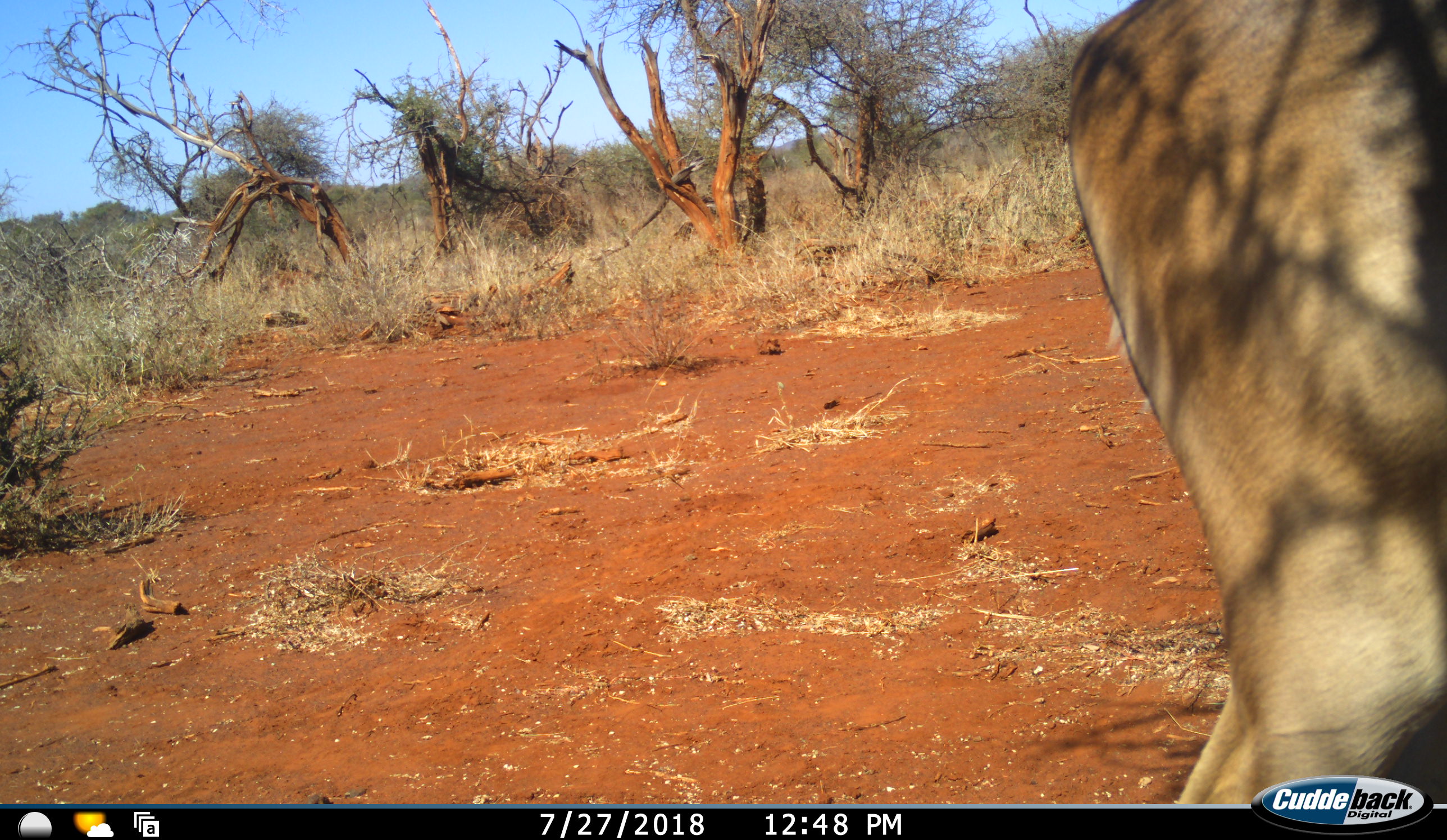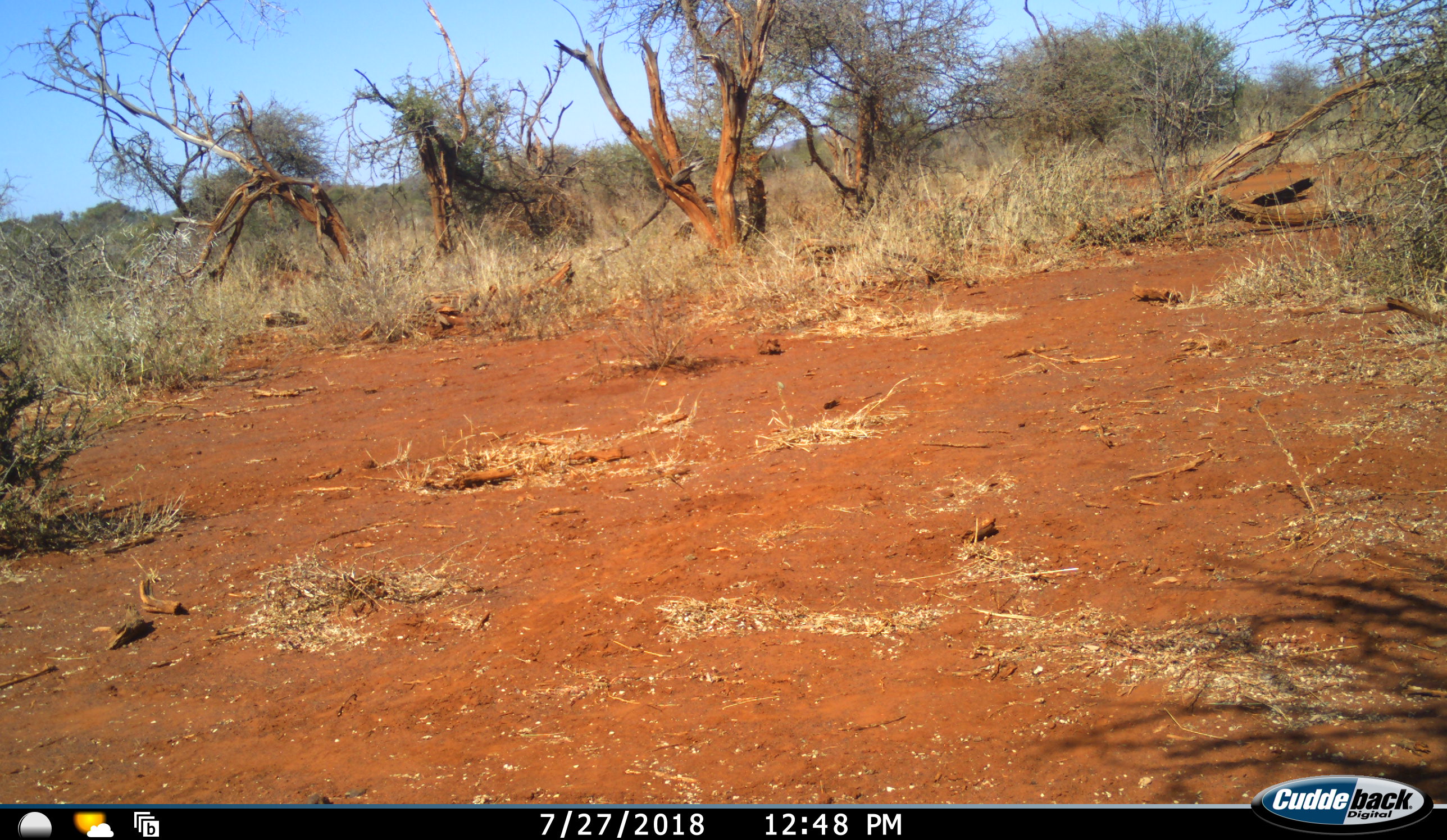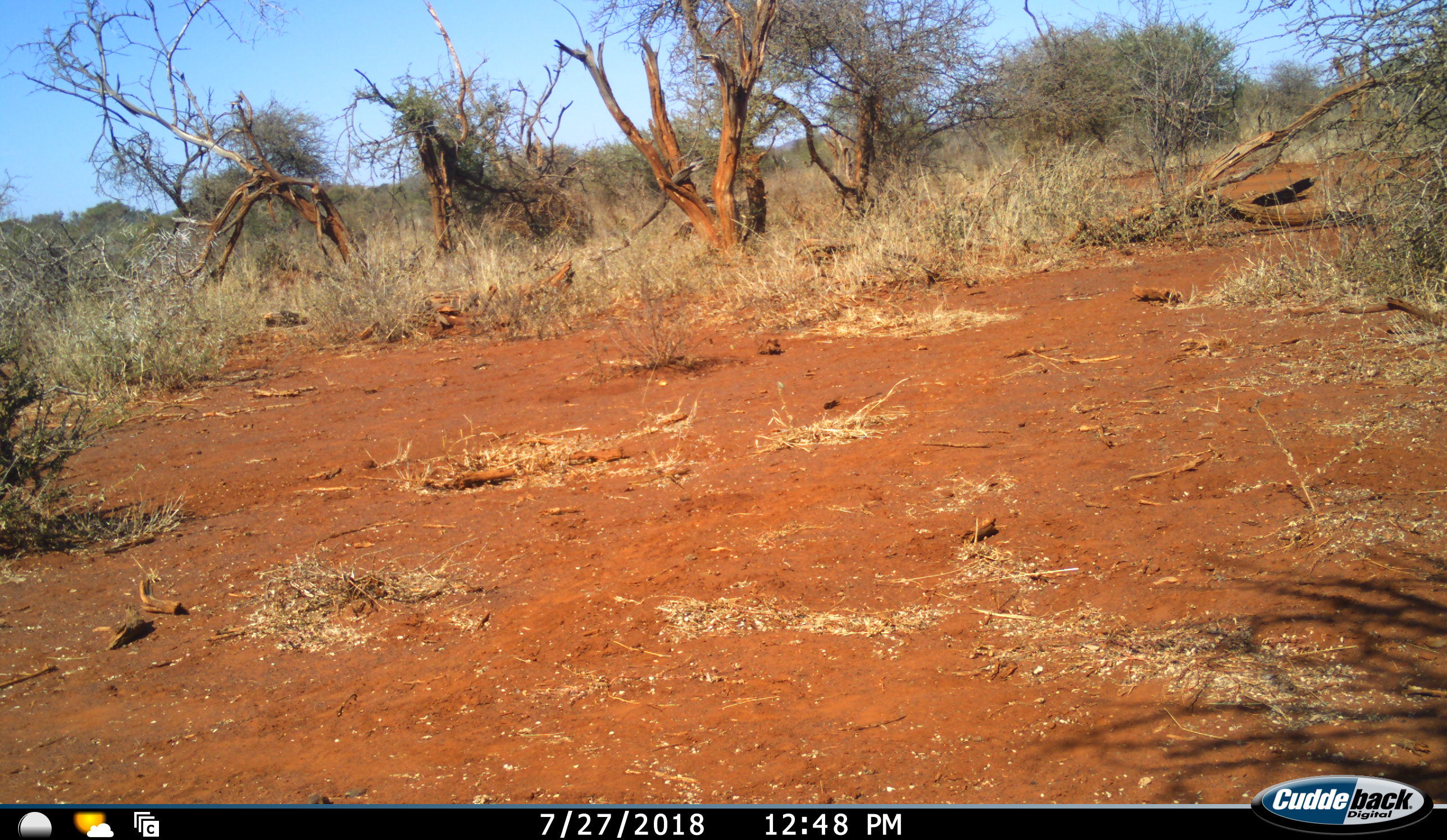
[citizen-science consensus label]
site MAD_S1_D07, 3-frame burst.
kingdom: Animalia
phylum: Chordata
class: Mammalia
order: Artiodactyla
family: Bovidae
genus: Aepyceros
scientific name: Aepyceros melampus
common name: impala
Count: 1.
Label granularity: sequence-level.